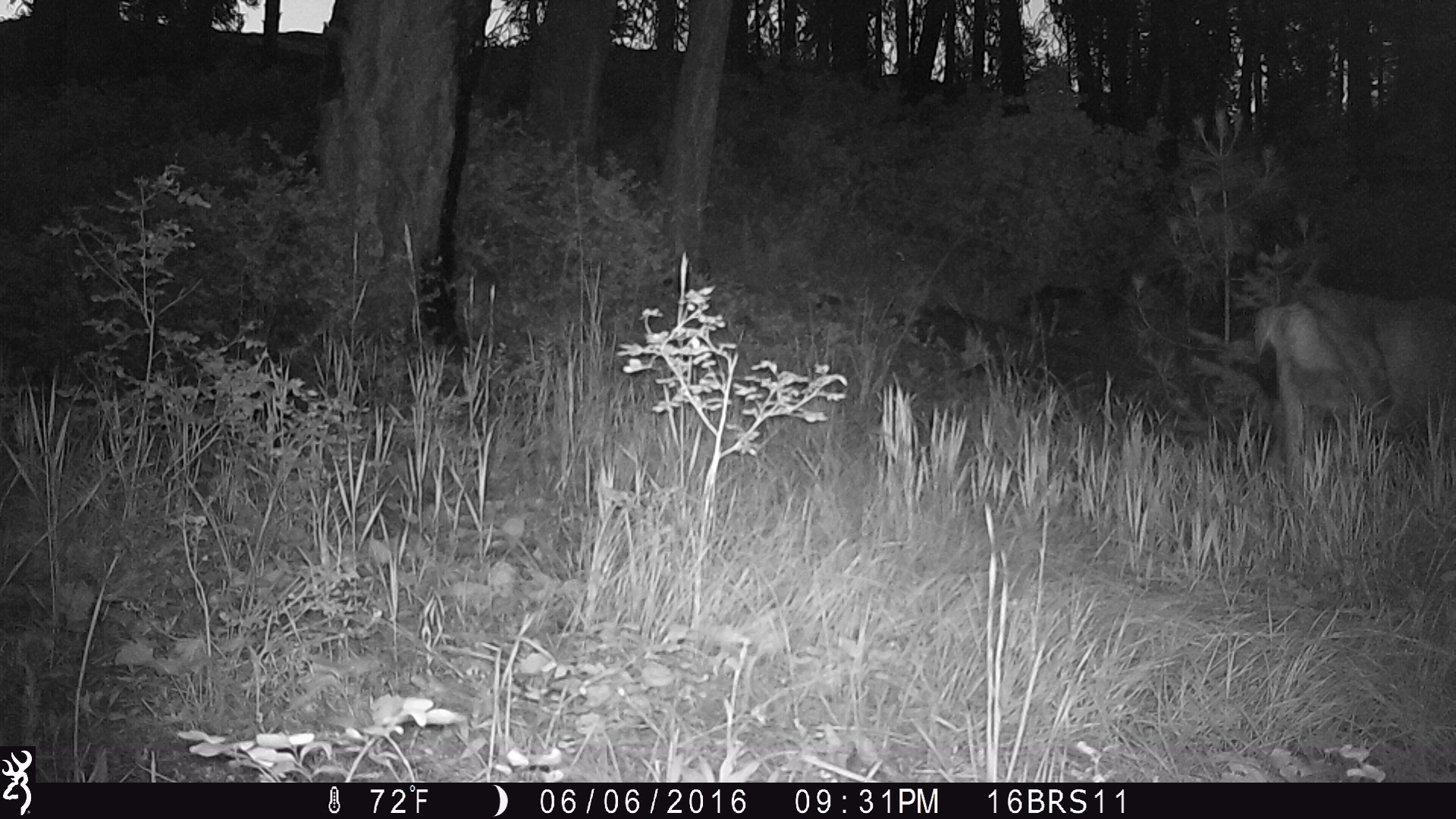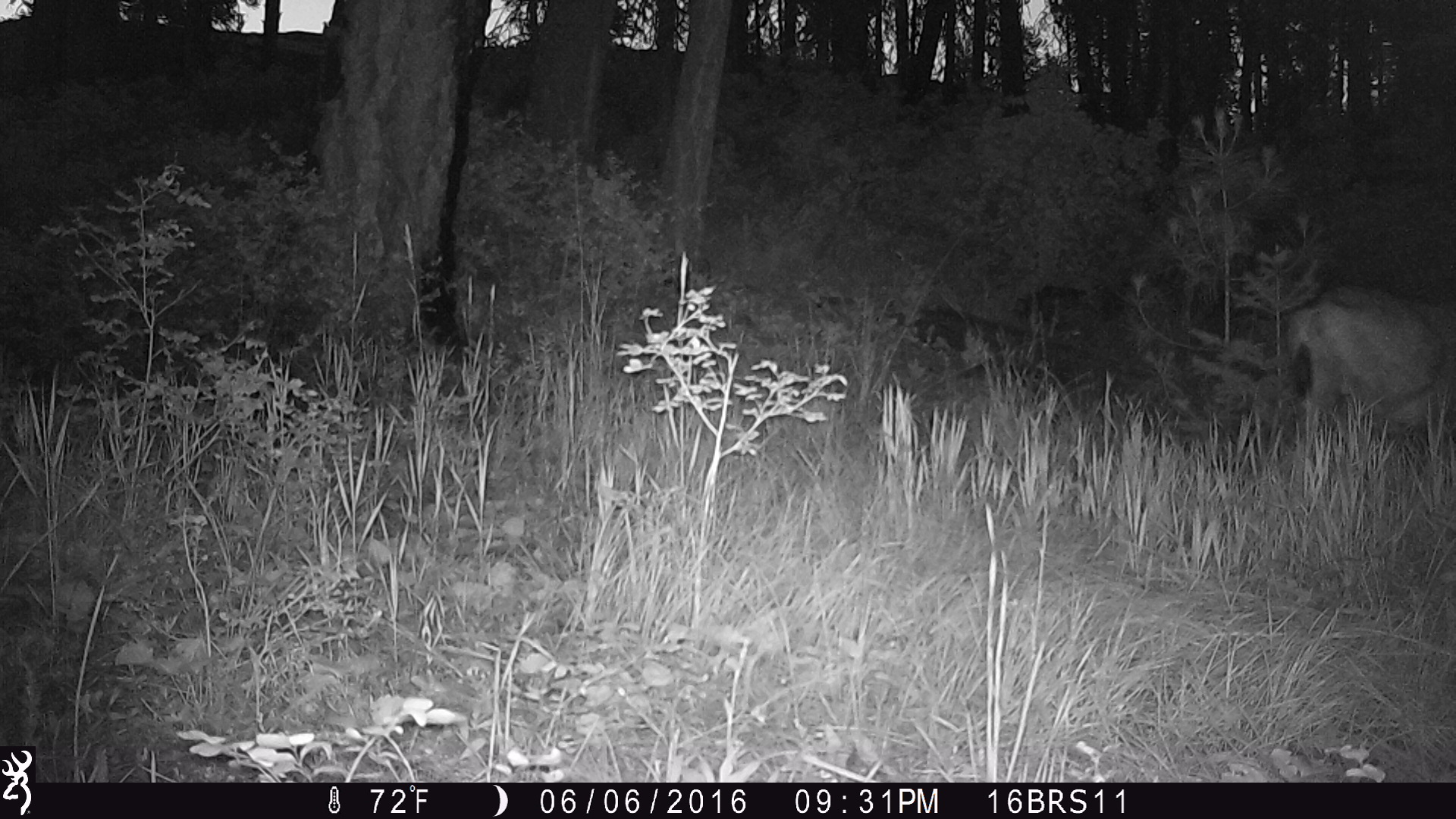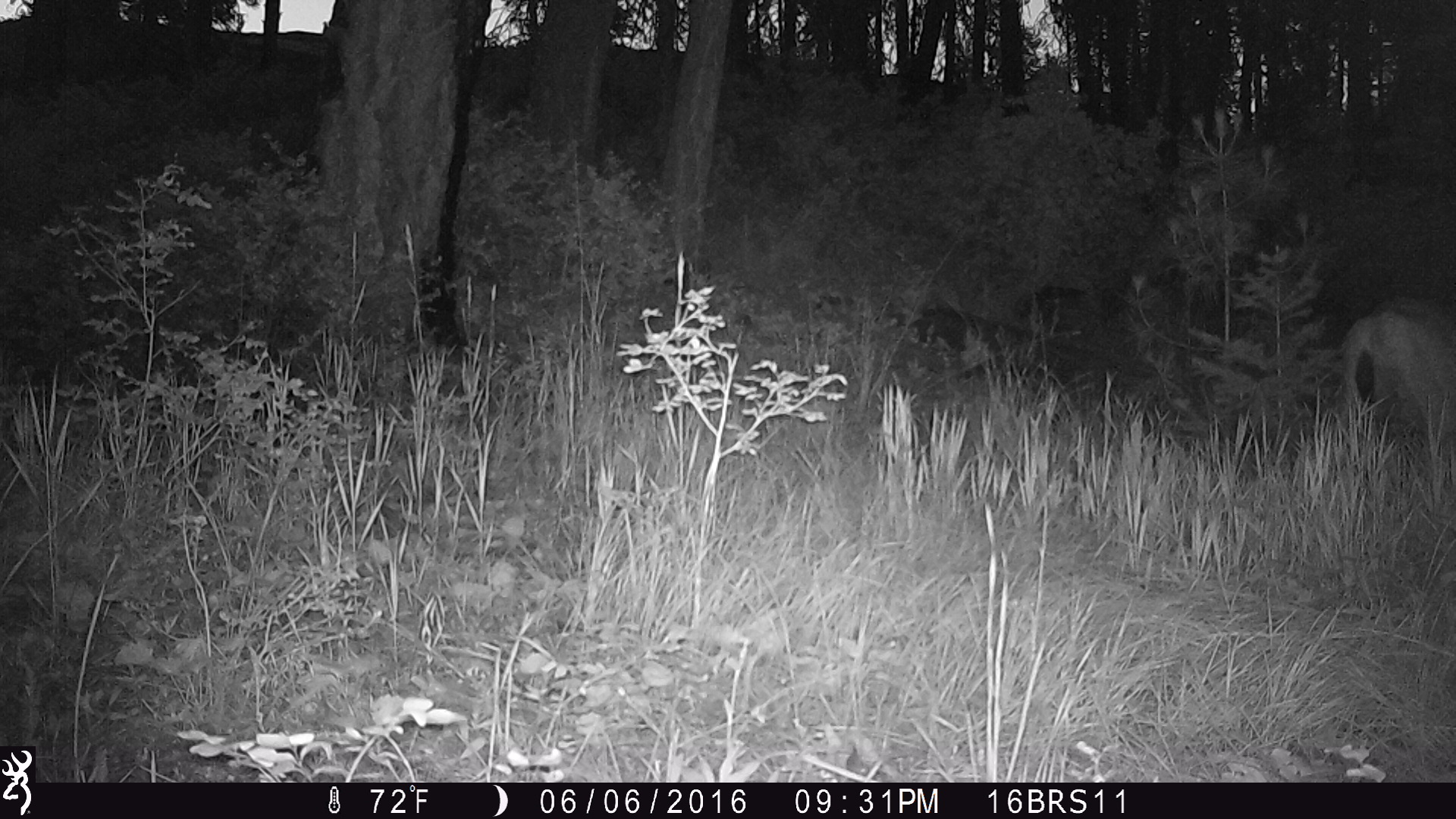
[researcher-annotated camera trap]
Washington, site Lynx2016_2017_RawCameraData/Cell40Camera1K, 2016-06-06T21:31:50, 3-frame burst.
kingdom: Animalia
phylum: Chordata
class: Mammalia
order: Artiodactyla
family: Cervidae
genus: Odocoileus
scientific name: Odocoileus hemionus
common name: mule deer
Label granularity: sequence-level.